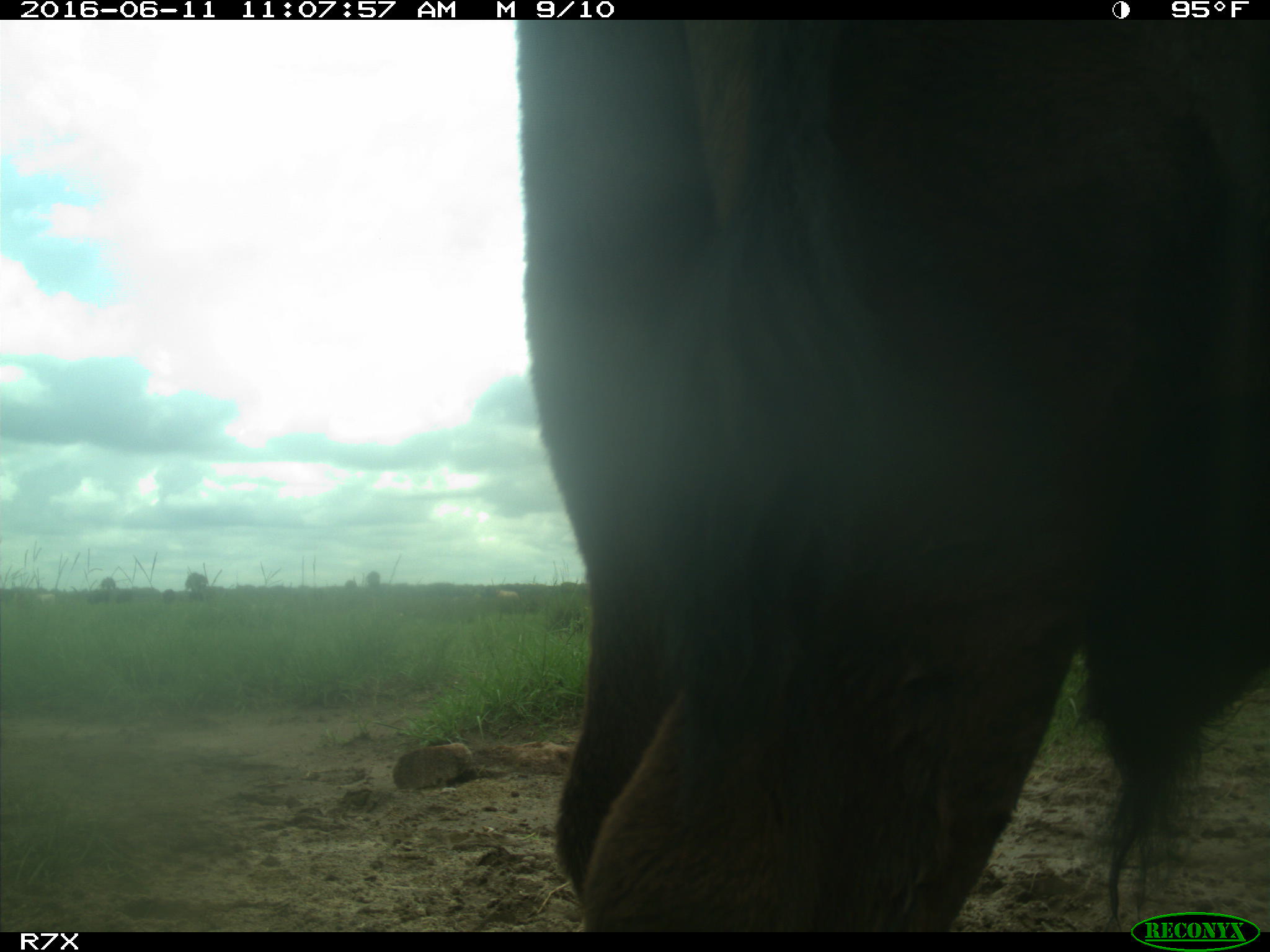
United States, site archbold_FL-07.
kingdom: Animalia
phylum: Chordata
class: Mammalia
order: Artiodactyla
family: Bovidae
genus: Bos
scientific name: Bos taurus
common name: domestic cow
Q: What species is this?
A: Bos taurus (domestic cow).